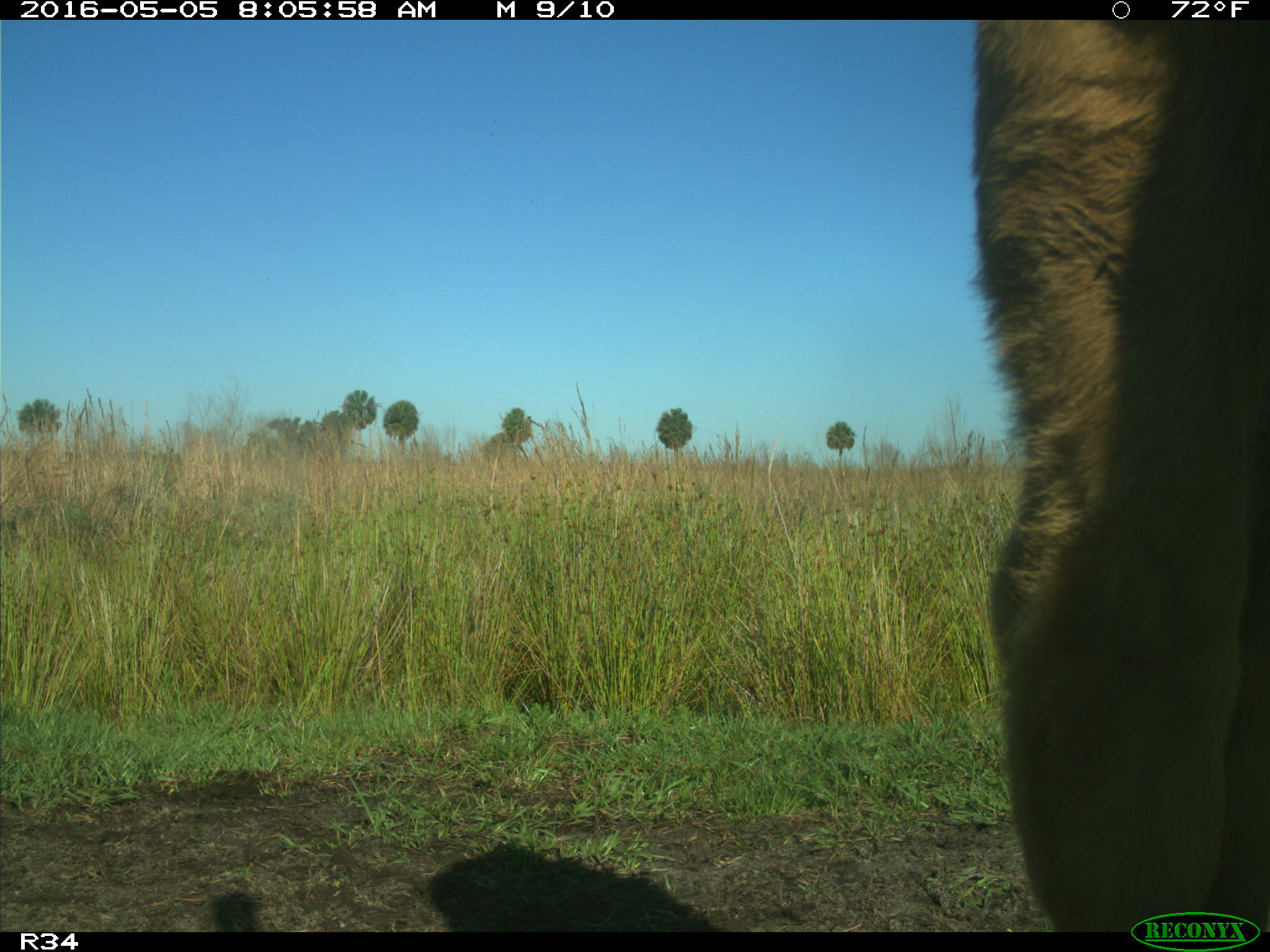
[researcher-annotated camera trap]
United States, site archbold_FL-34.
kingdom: Animalia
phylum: Chordata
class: Mammalia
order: Artiodactyla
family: Bovidae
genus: Bos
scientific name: Bos taurus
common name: domestic cow